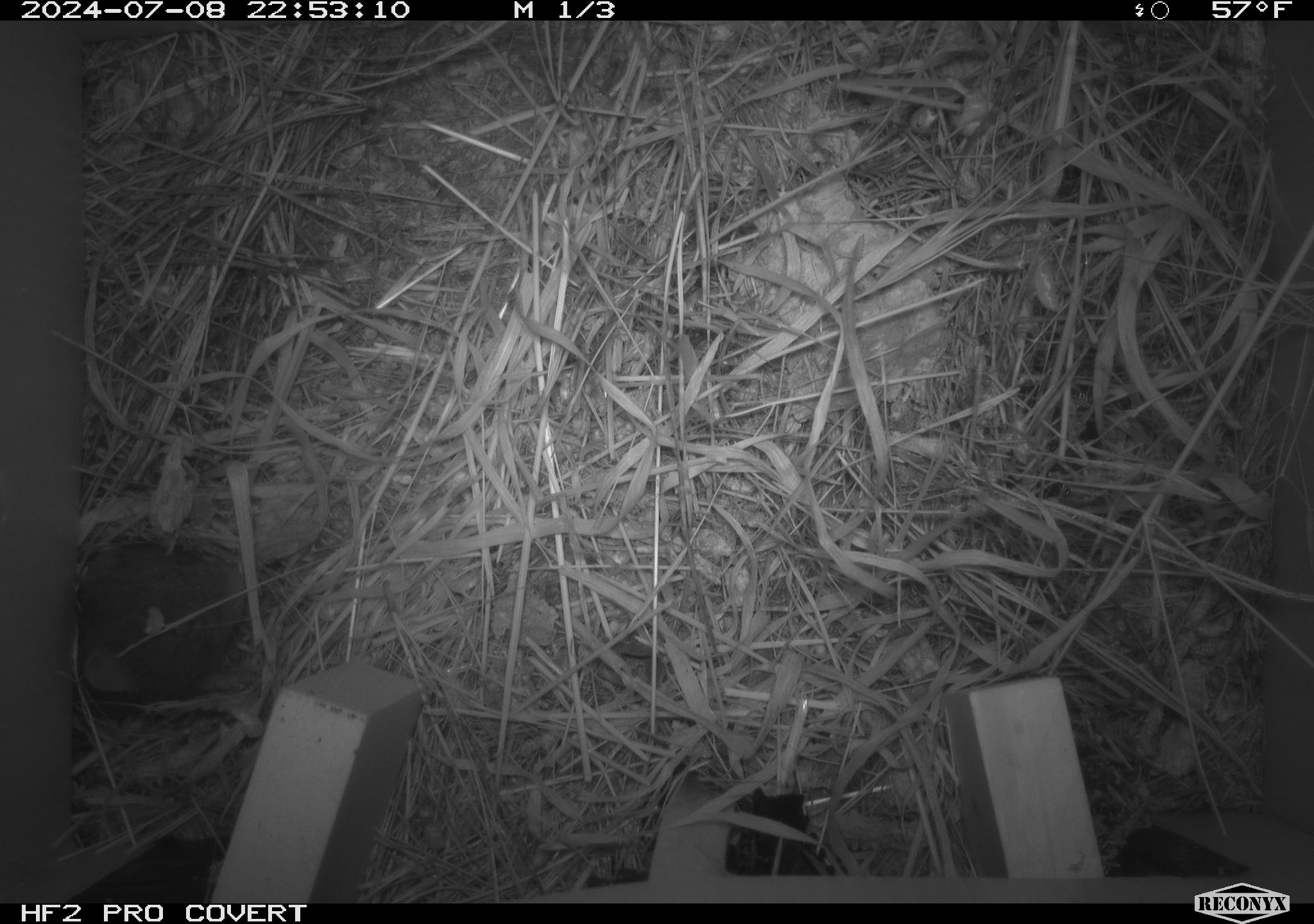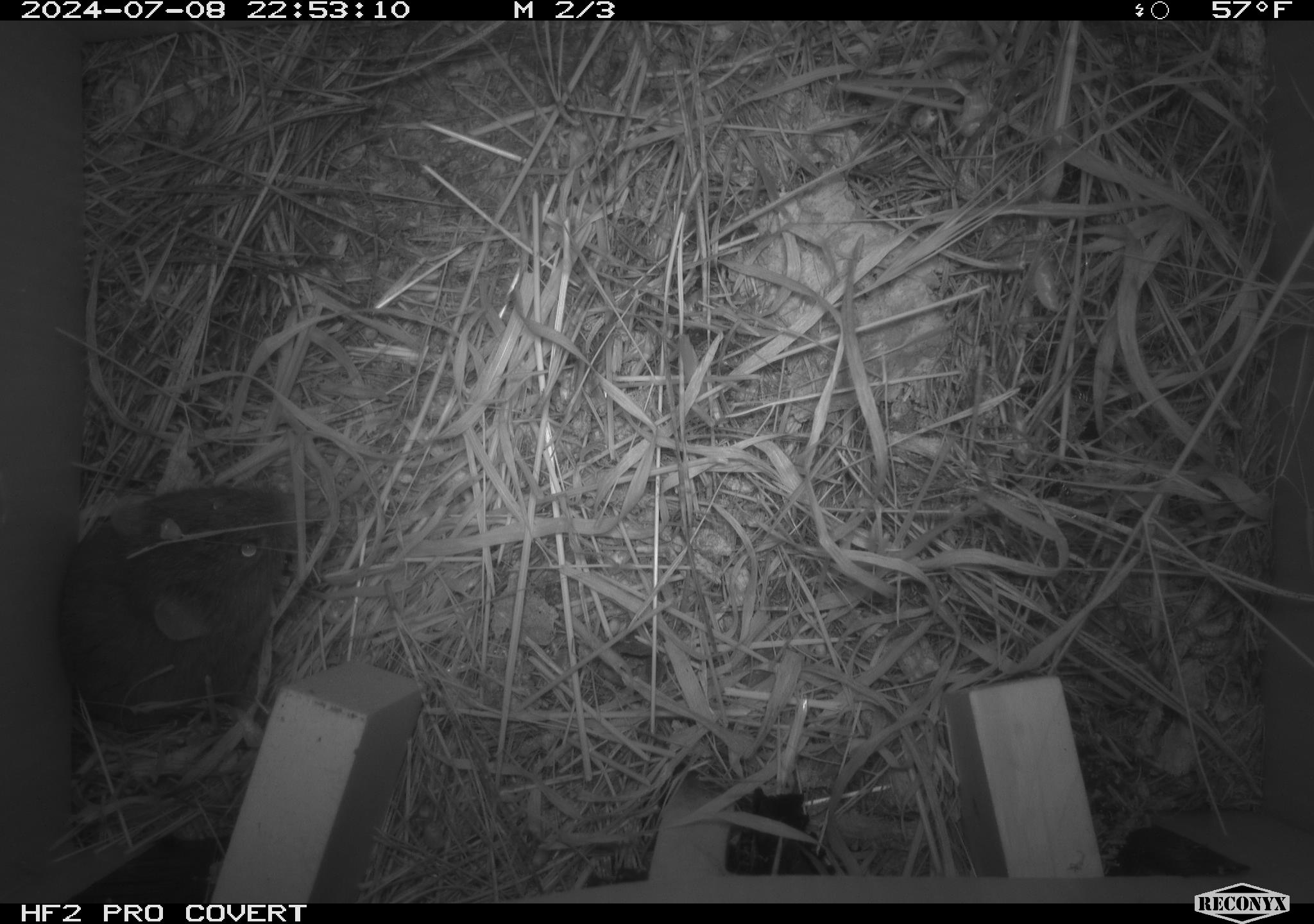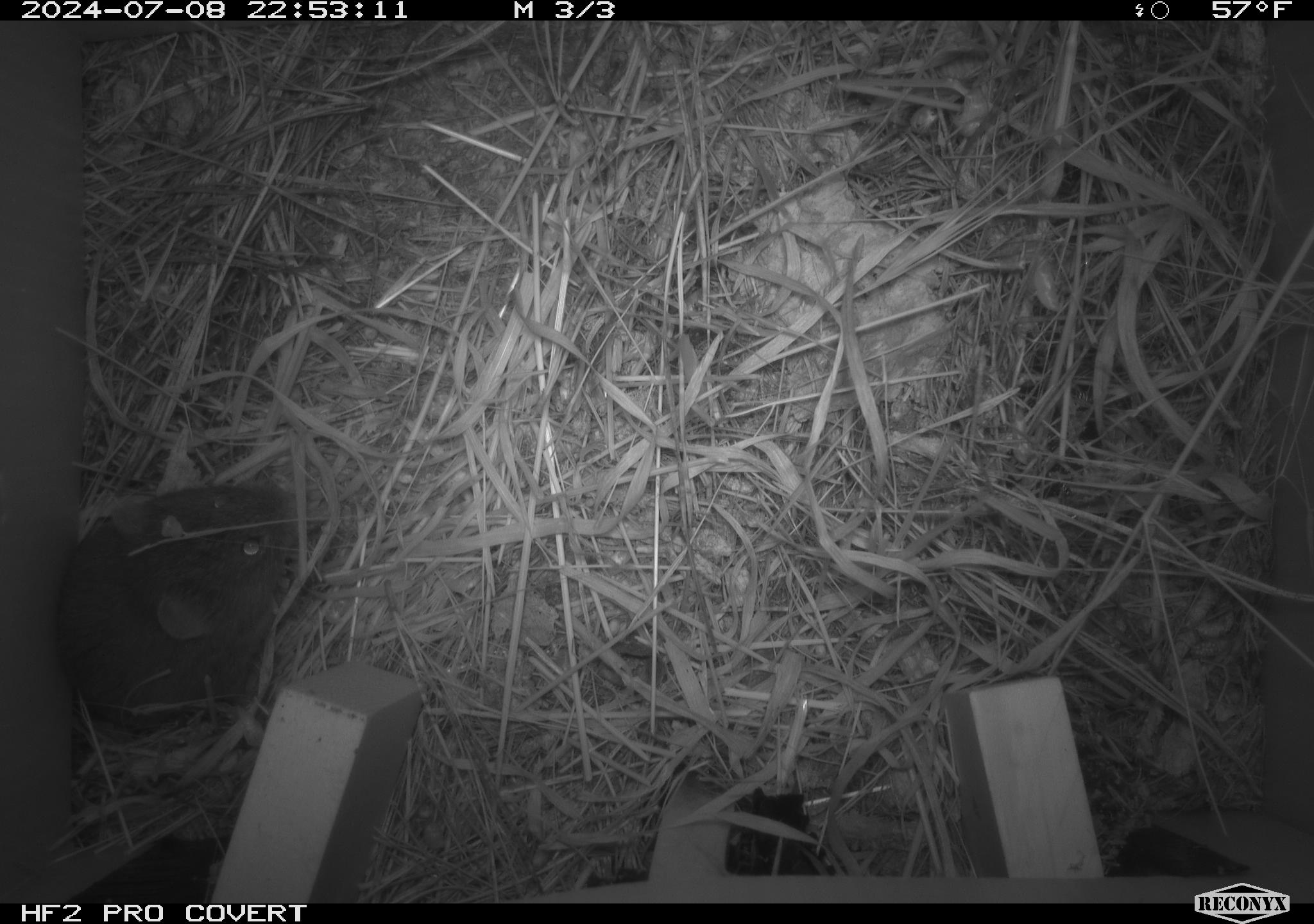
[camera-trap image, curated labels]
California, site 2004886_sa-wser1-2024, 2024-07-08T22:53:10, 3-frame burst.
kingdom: Animalia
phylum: Chordata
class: Mammalia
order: Rodentia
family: Cricetidae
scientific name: Arvicolinae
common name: voles, lemmings, and muskrats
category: arvicolinae subfamily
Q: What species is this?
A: Arvicolinae subfamily (voles, lemmings, and muskrats) (Arvicolinae).